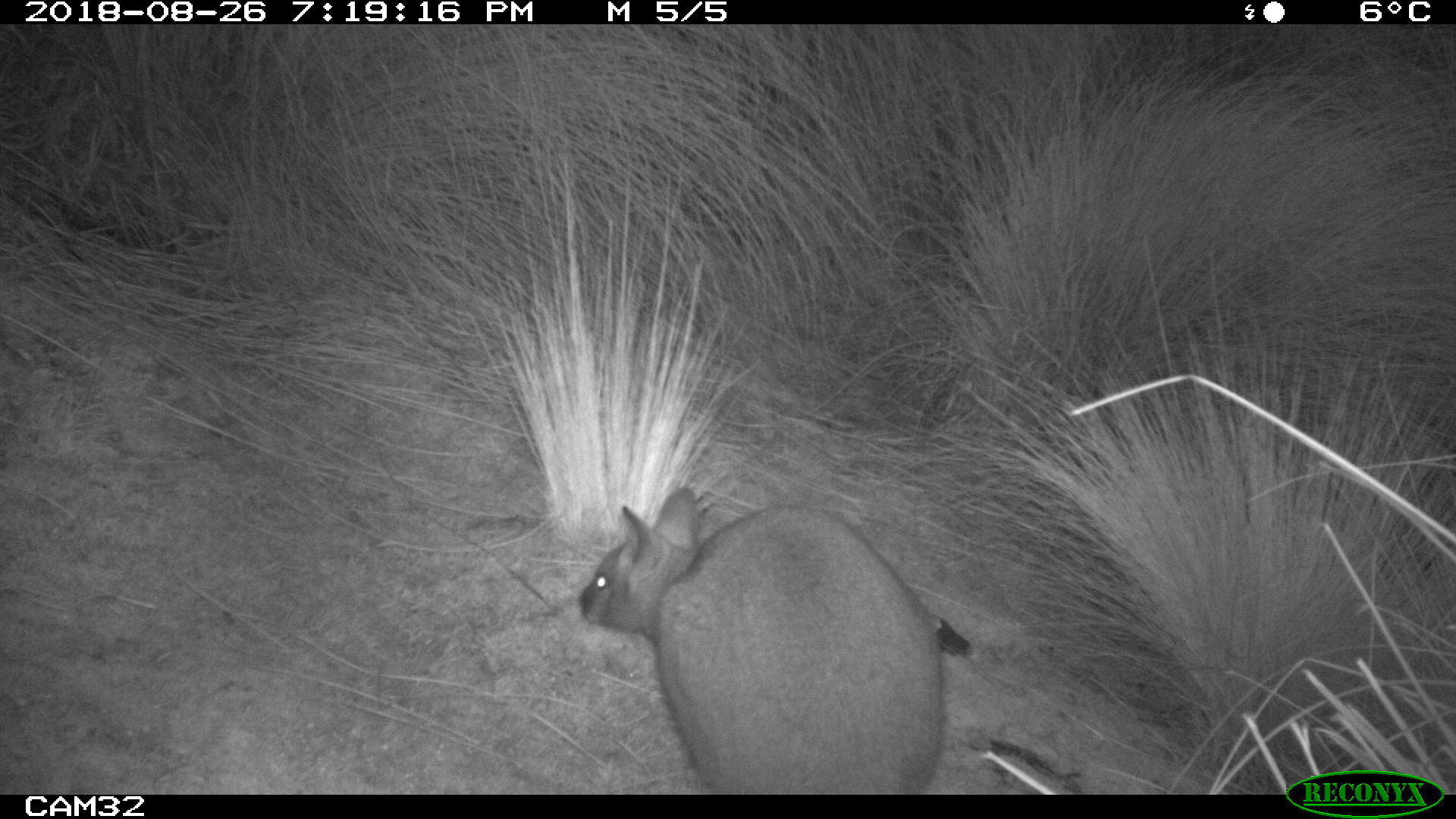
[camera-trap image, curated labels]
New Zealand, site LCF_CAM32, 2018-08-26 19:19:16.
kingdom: Animalia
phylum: Chordata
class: Mammalia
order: Diprotodontia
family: Macropodidae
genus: Notamacropus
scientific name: Notamacropus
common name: wallaby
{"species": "wallaby (Notamacropus)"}